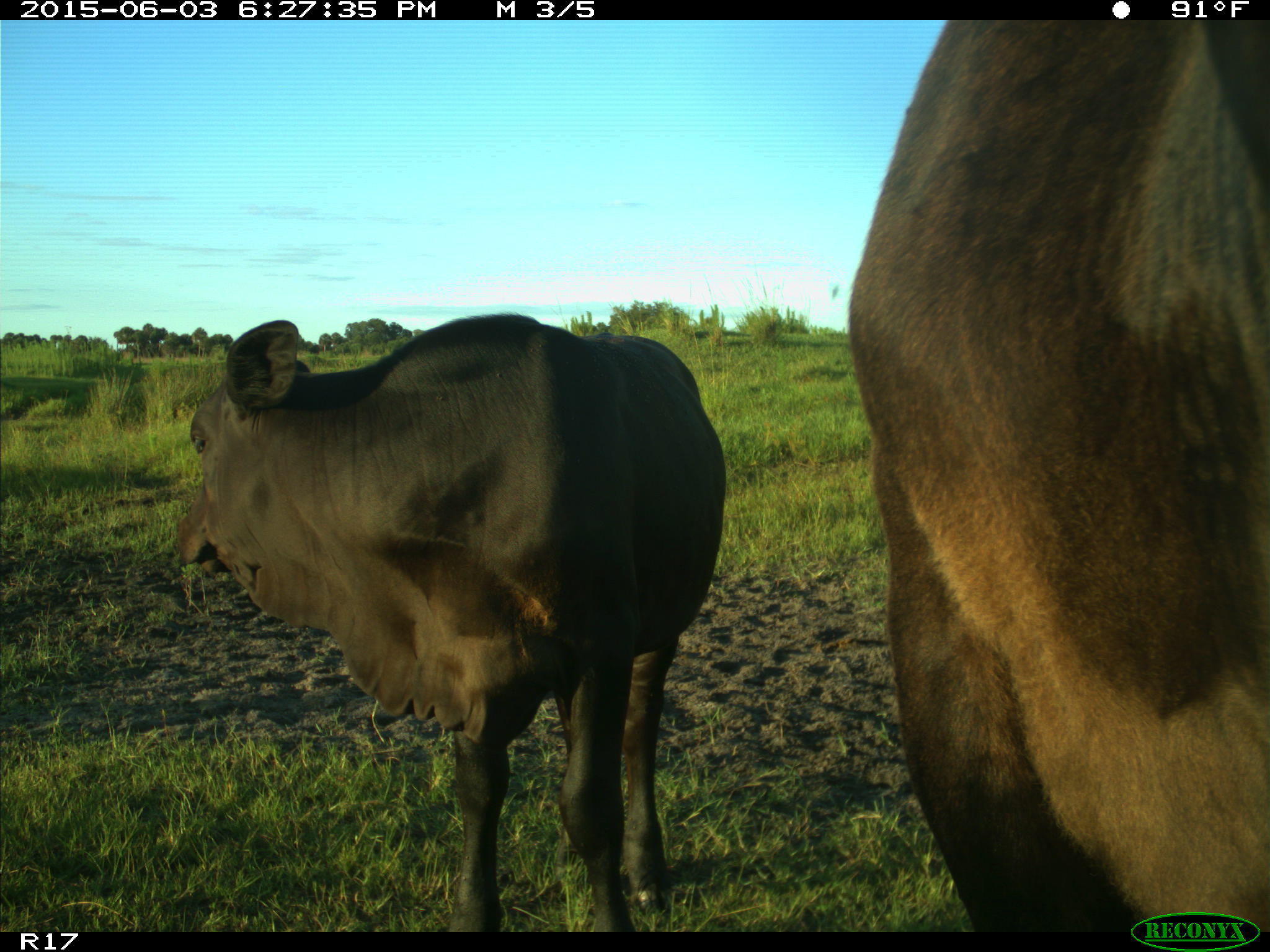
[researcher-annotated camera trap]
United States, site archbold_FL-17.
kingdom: Animalia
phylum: Chordata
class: Mammalia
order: Artiodactyla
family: Bovidae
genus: Bos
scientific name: Bos taurus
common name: domestic cow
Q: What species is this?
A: Bos taurus (domestic cow).